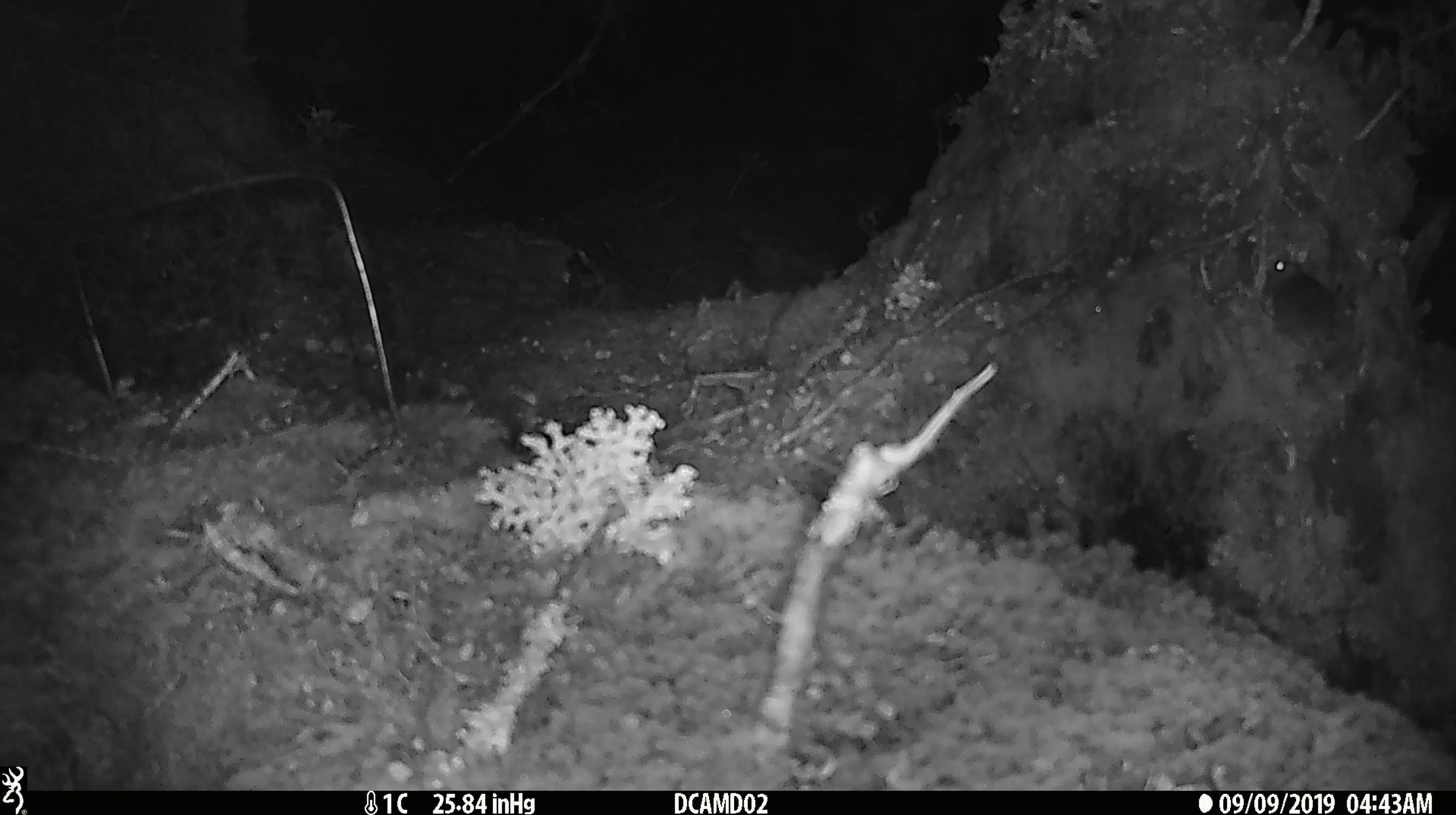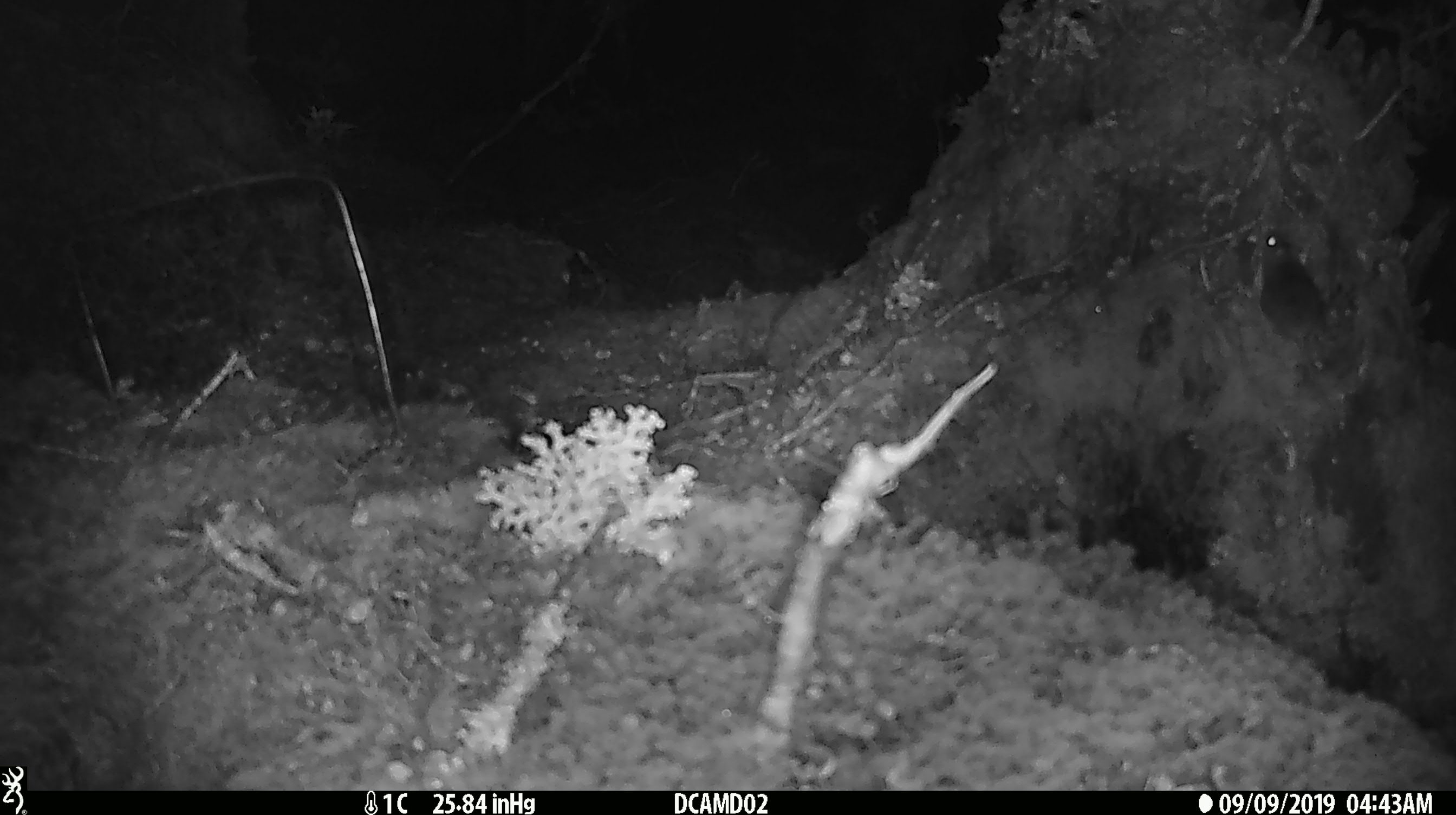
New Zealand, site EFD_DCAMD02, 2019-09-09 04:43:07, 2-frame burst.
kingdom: Animalia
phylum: Chordata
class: Mammalia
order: Rodentia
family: Muridae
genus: Mus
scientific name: Mus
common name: mouse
Mouse (Mus).